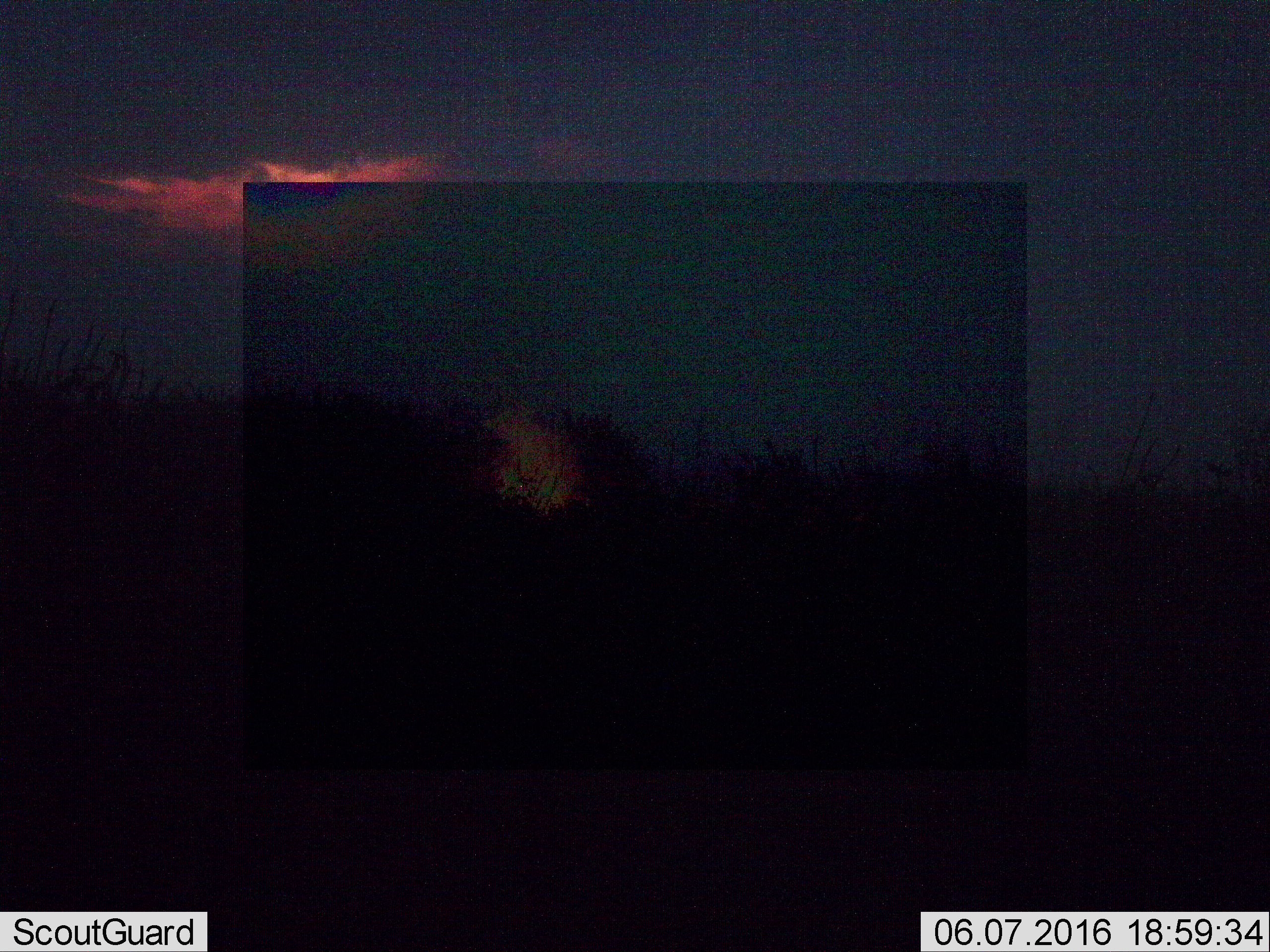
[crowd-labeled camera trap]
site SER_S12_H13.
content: unidentified animal